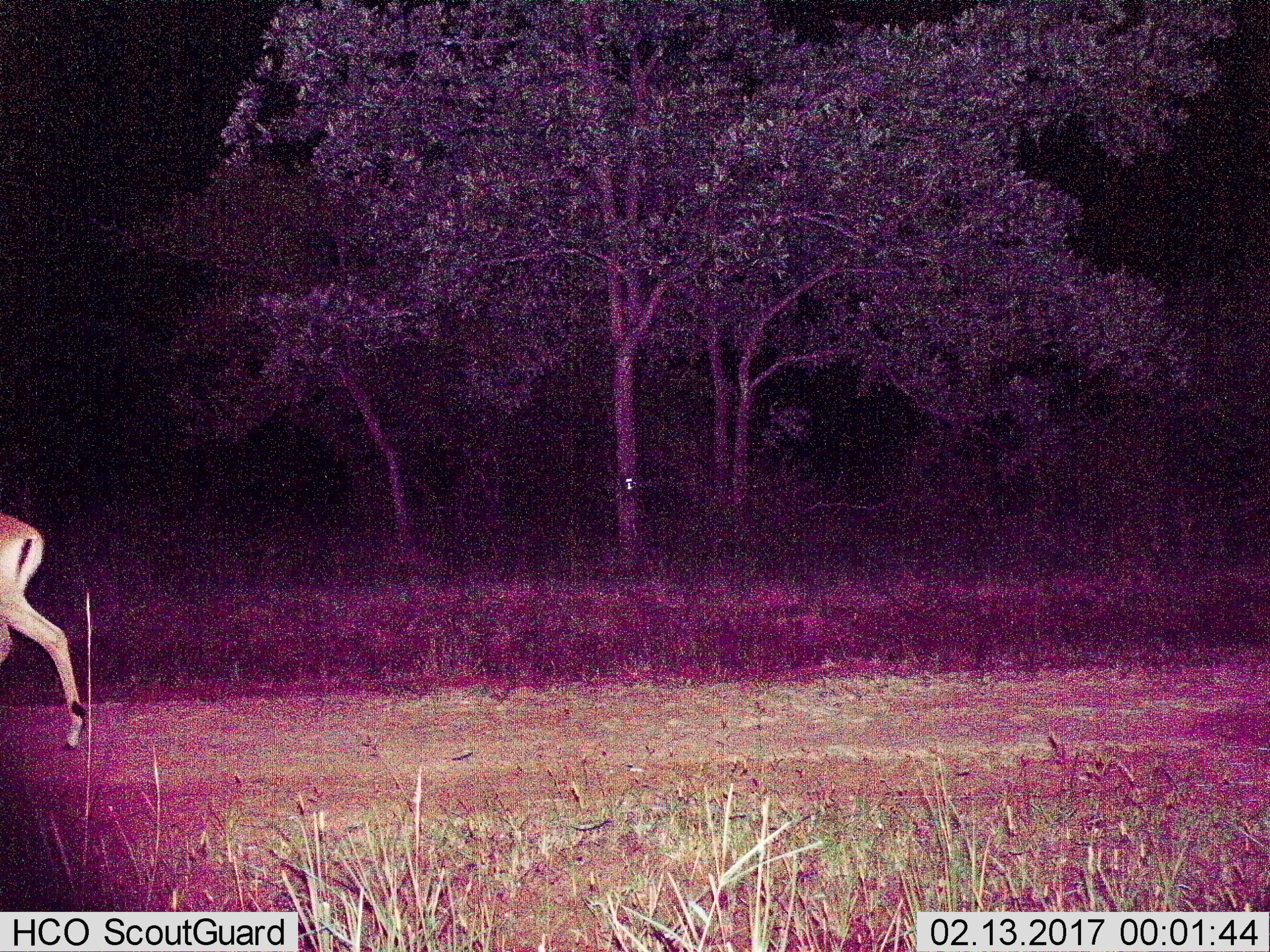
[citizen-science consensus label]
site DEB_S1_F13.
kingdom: Animalia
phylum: Chordata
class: Mammalia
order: Artiodactyla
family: Bovidae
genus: Aepyceros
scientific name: Aepyceros melampus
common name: impala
Impala (Aepyceros melampus), count 1. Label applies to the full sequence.